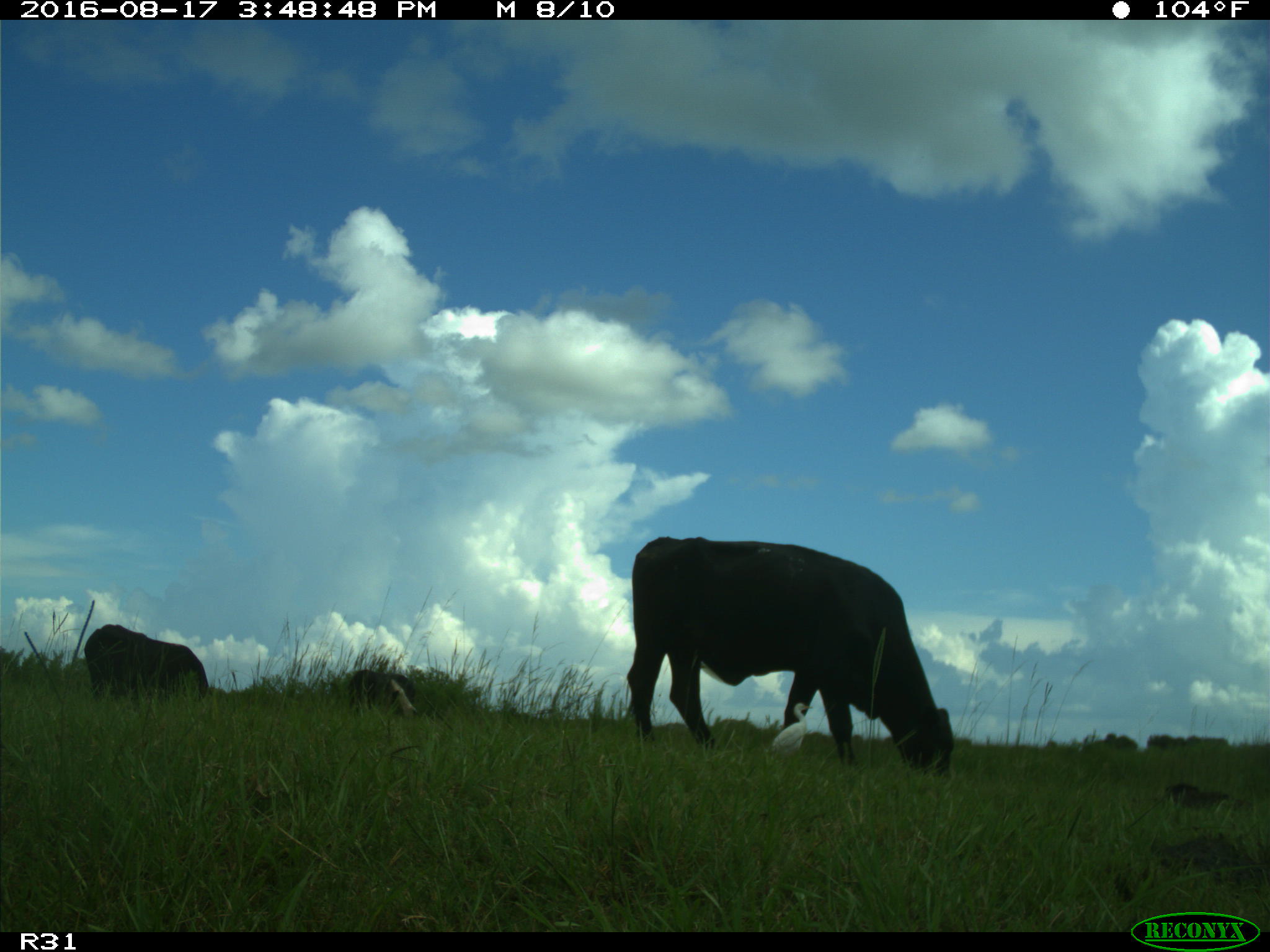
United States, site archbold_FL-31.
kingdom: Animalia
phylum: Chordata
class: Mammalia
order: Artiodactyla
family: Bovidae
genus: Bos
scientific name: Bos taurus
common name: domestic cow